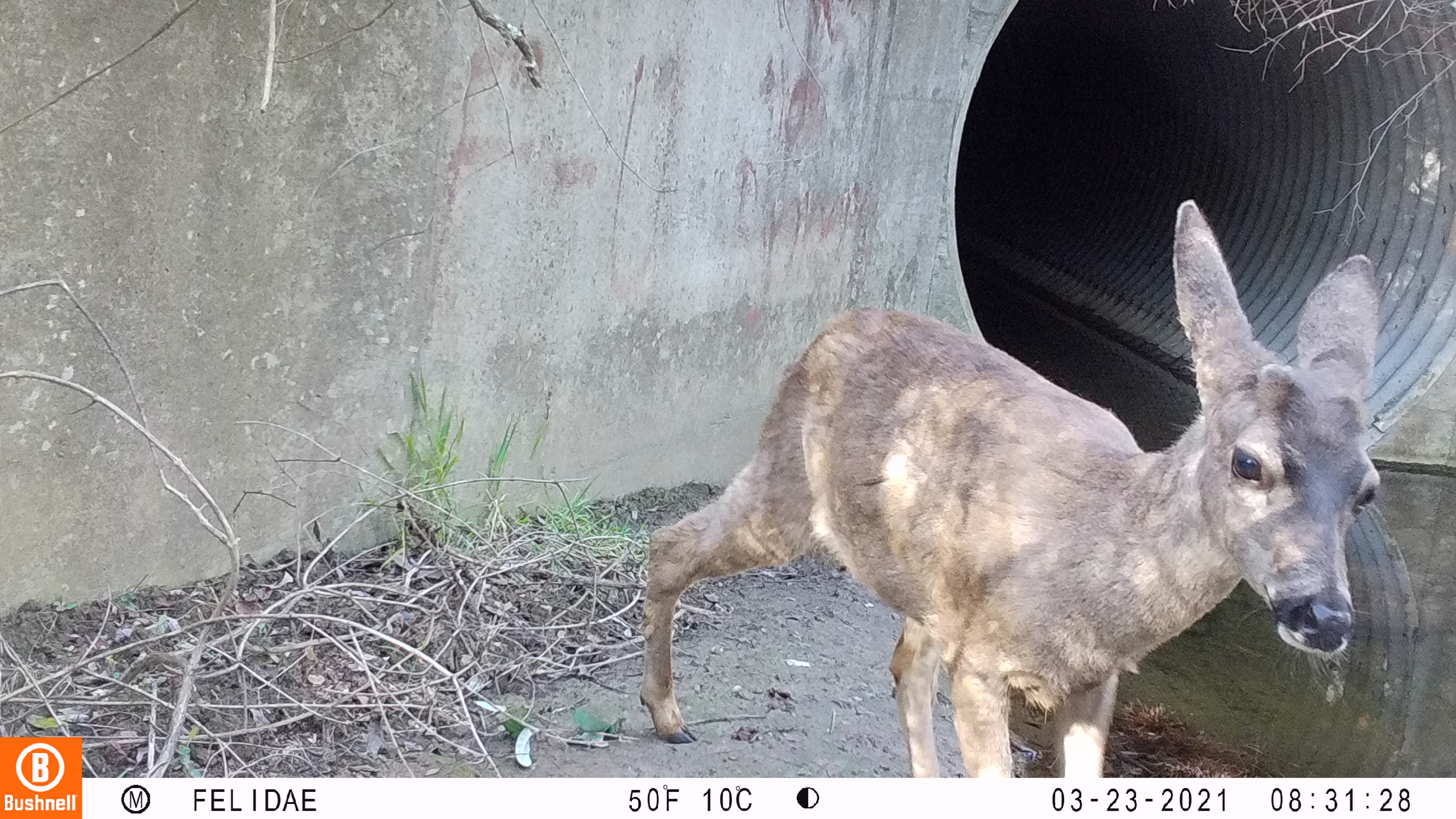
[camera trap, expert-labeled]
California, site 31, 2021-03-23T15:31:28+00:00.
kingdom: Animalia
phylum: Chordata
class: Mammalia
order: Artiodactyla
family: Cervidae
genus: Odocoileus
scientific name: Odocoileus hemionus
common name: mule deer